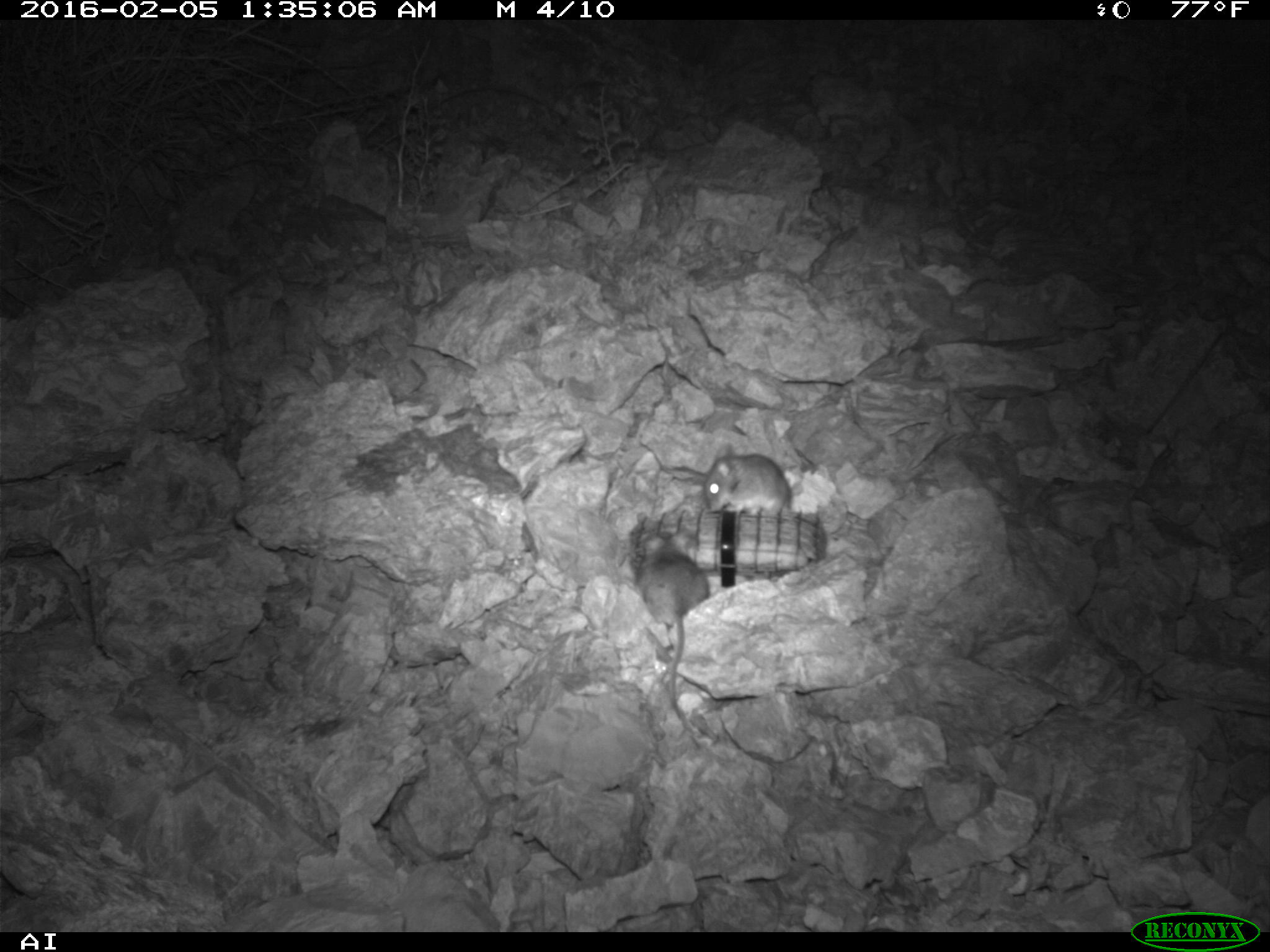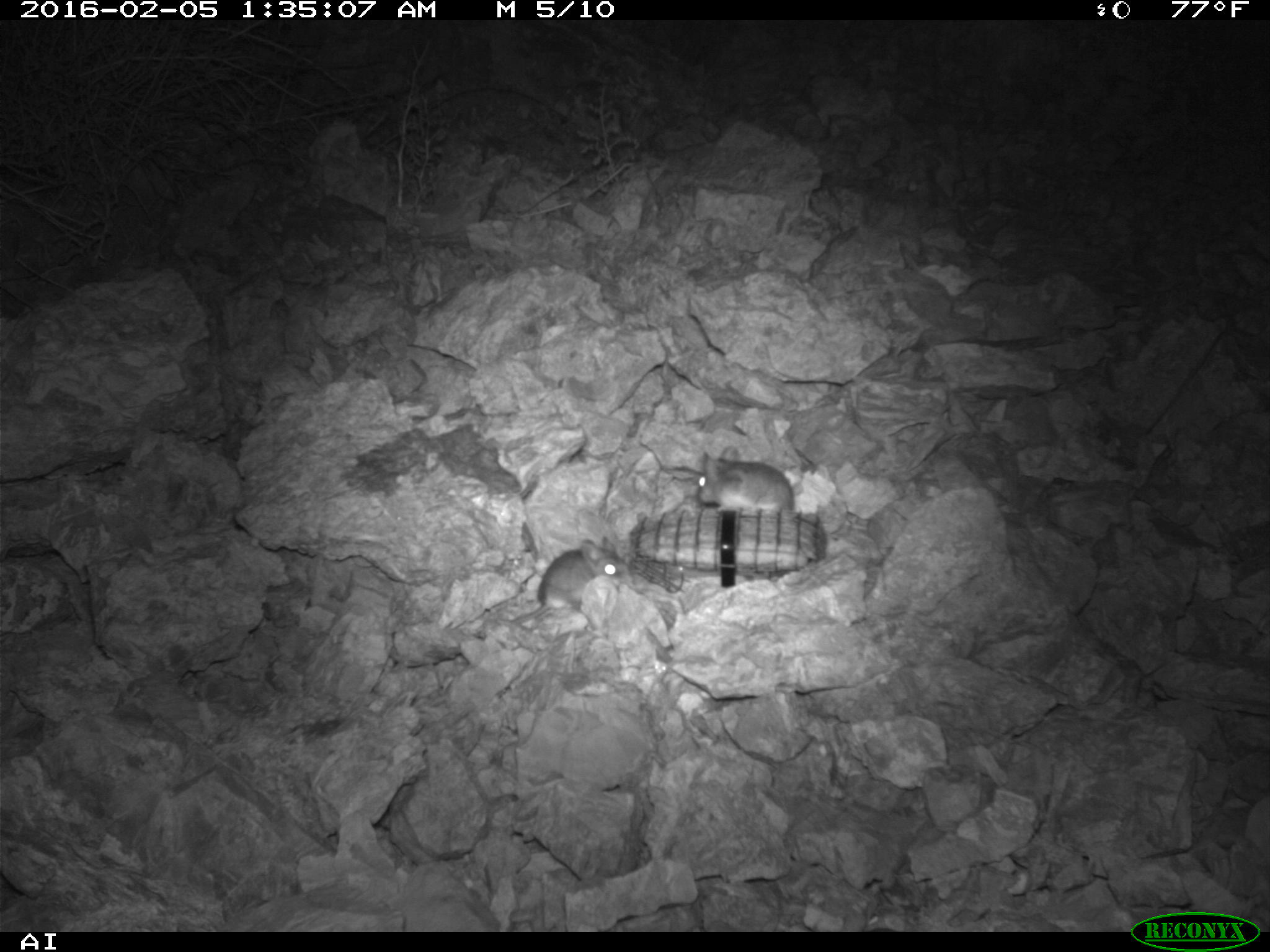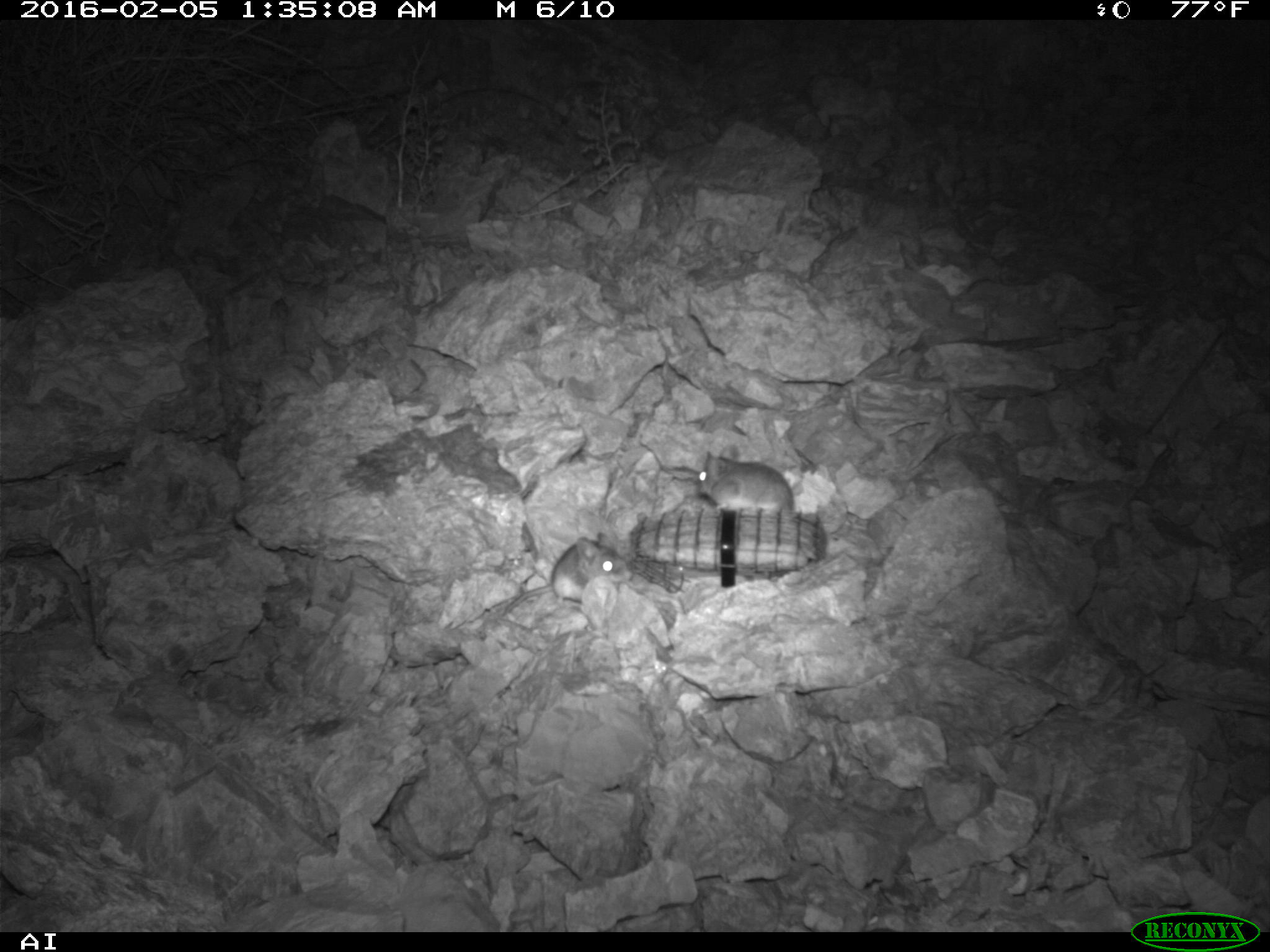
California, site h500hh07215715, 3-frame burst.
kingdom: Animalia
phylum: Chordata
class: Mammalia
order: Rodentia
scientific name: Rodentia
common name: rodent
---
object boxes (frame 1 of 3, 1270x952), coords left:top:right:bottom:
rodent: 637:532:709:717; 703:443:792:517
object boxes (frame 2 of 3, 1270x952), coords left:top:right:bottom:
rodent: 511:536:631:624; 698:446:794:517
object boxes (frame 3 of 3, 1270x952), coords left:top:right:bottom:
rodent: 502:531:632:615; 696:445:796:510